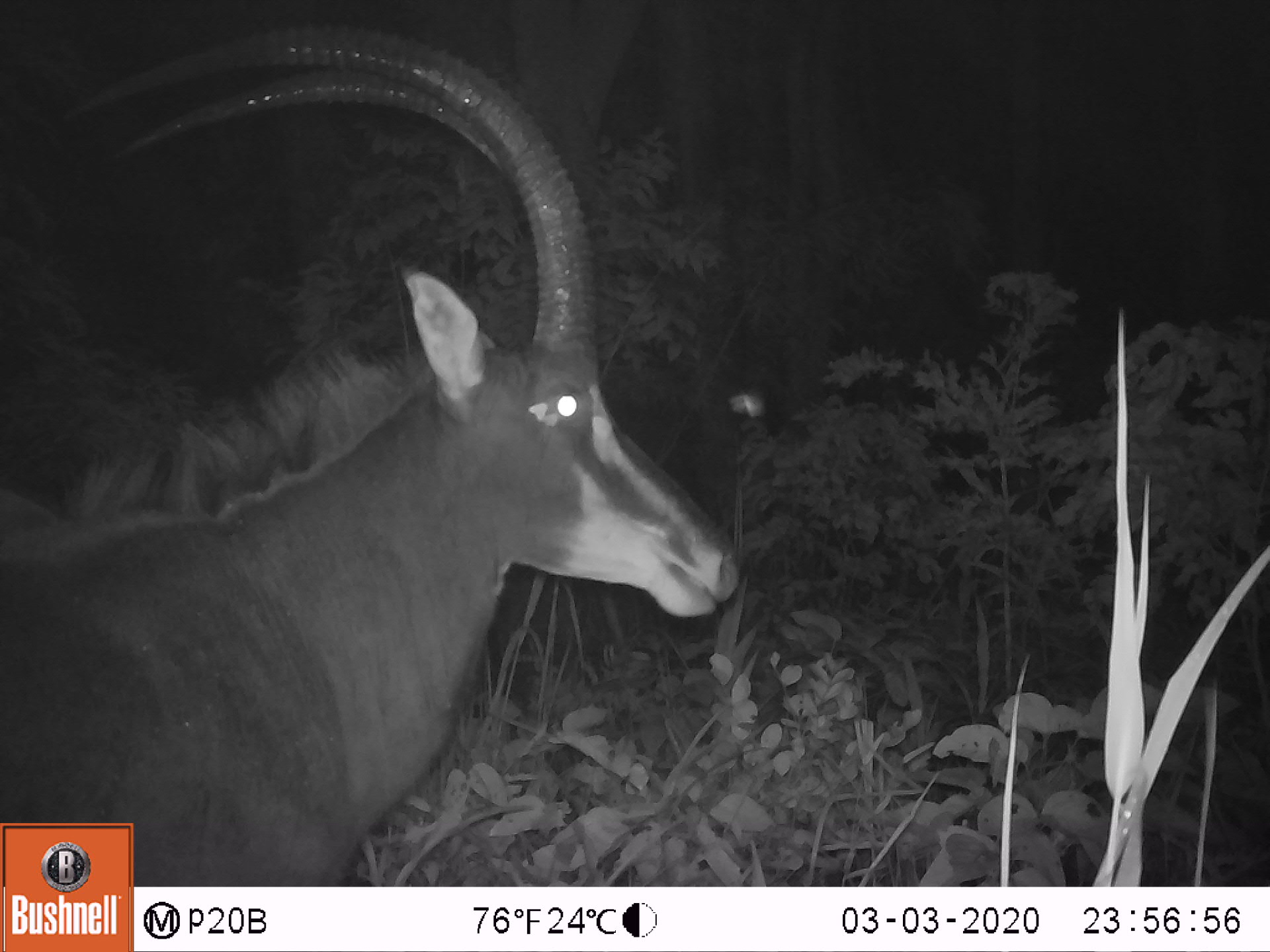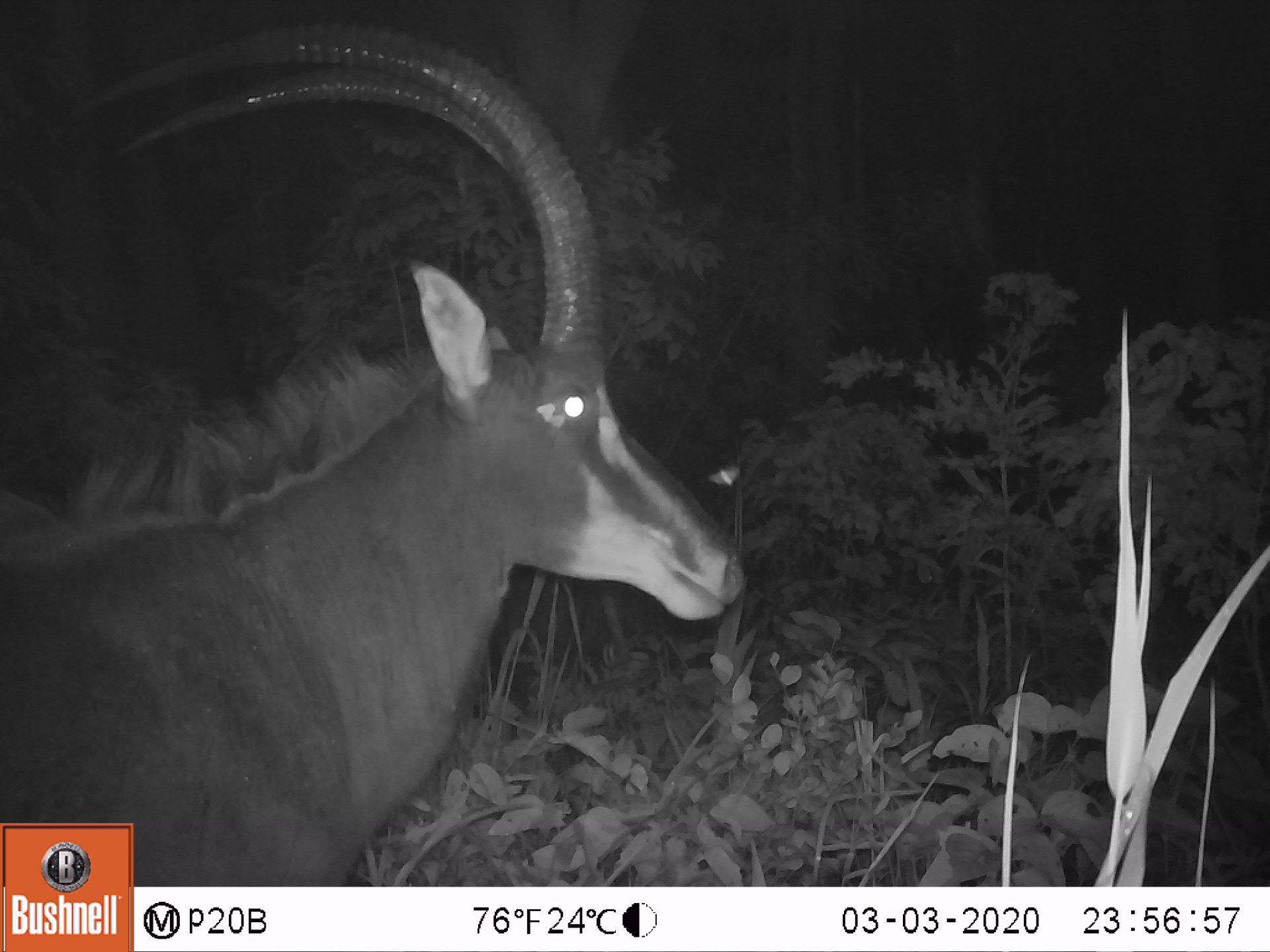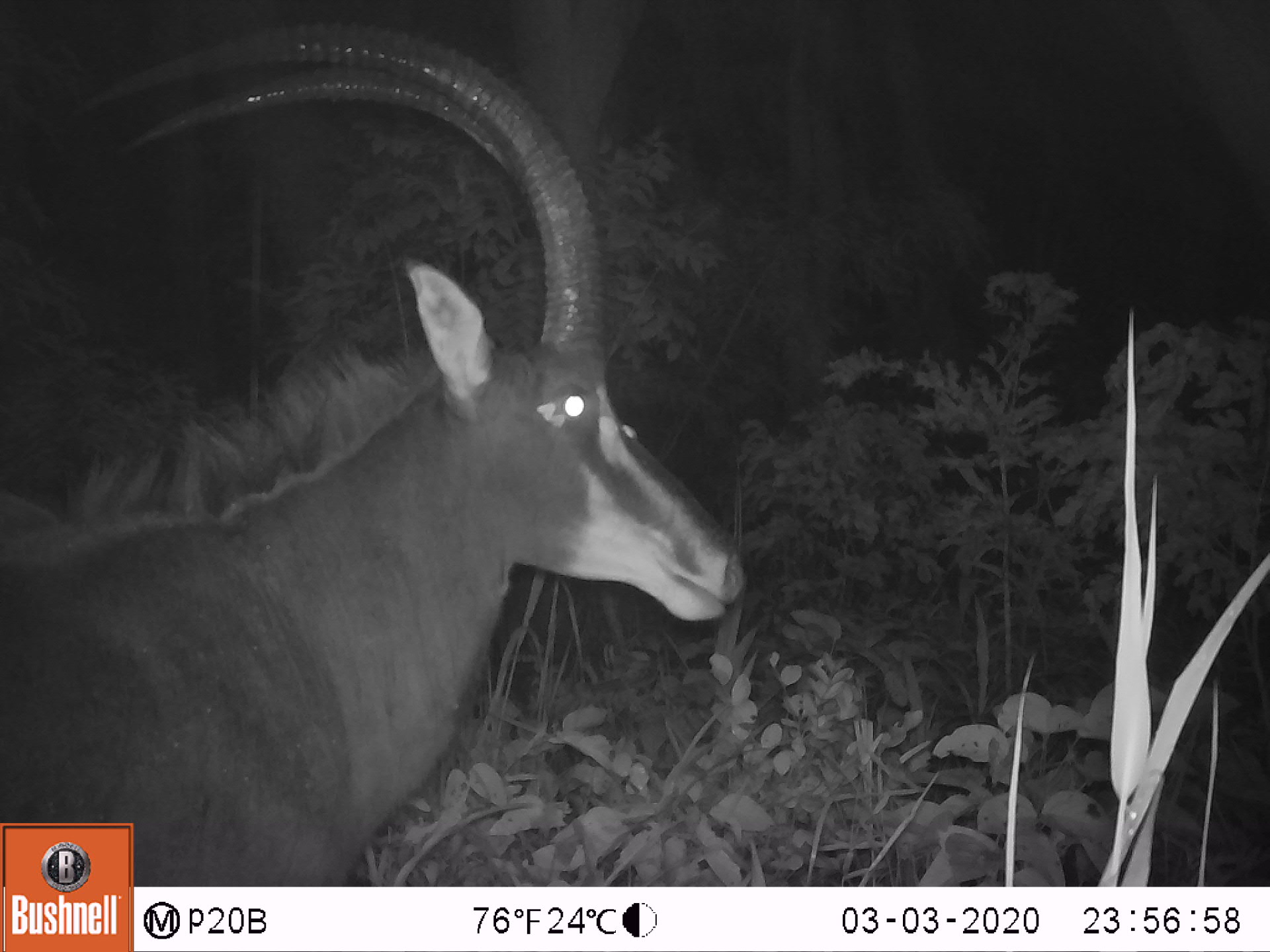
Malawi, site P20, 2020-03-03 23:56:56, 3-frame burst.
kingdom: Animalia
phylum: Chordata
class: Mammalia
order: Artiodactyla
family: Bovidae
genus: Hippotragus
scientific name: Hippotragus niger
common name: sable antelope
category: sable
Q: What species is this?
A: Sable (sable antelope) (Hippotragus niger).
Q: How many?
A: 1.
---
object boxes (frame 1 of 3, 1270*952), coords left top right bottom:
sable: 7 18 737 818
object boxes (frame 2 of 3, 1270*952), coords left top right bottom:
sable: 2 7 765 816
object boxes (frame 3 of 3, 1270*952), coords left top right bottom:
sable: 8 13 749 821